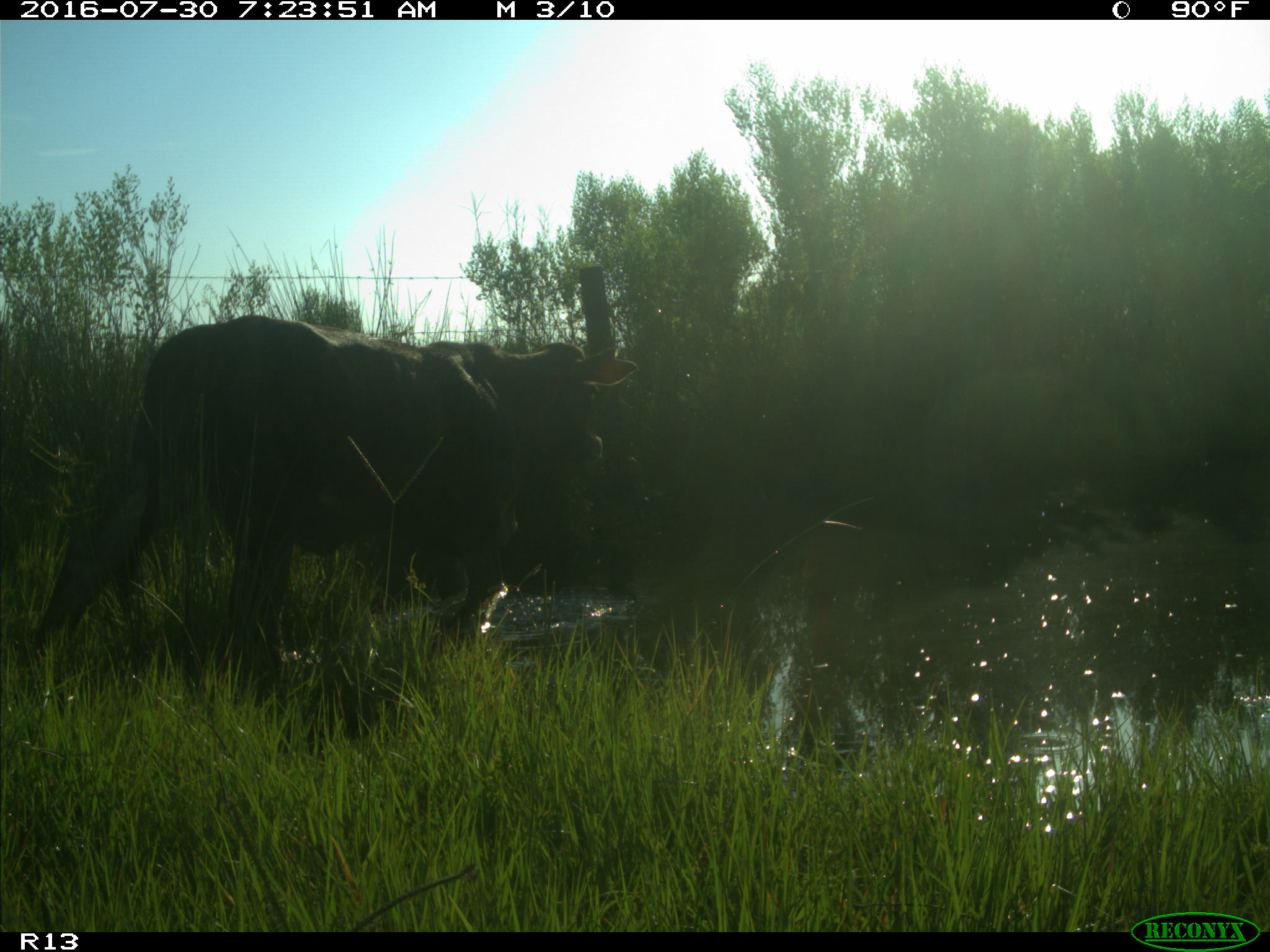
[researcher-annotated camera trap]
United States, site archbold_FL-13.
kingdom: Animalia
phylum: Chordata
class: Mammalia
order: Artiodactyla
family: Bovidae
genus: Bos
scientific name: Bos taurus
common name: domestic cow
Bos taurus (domestic cow).